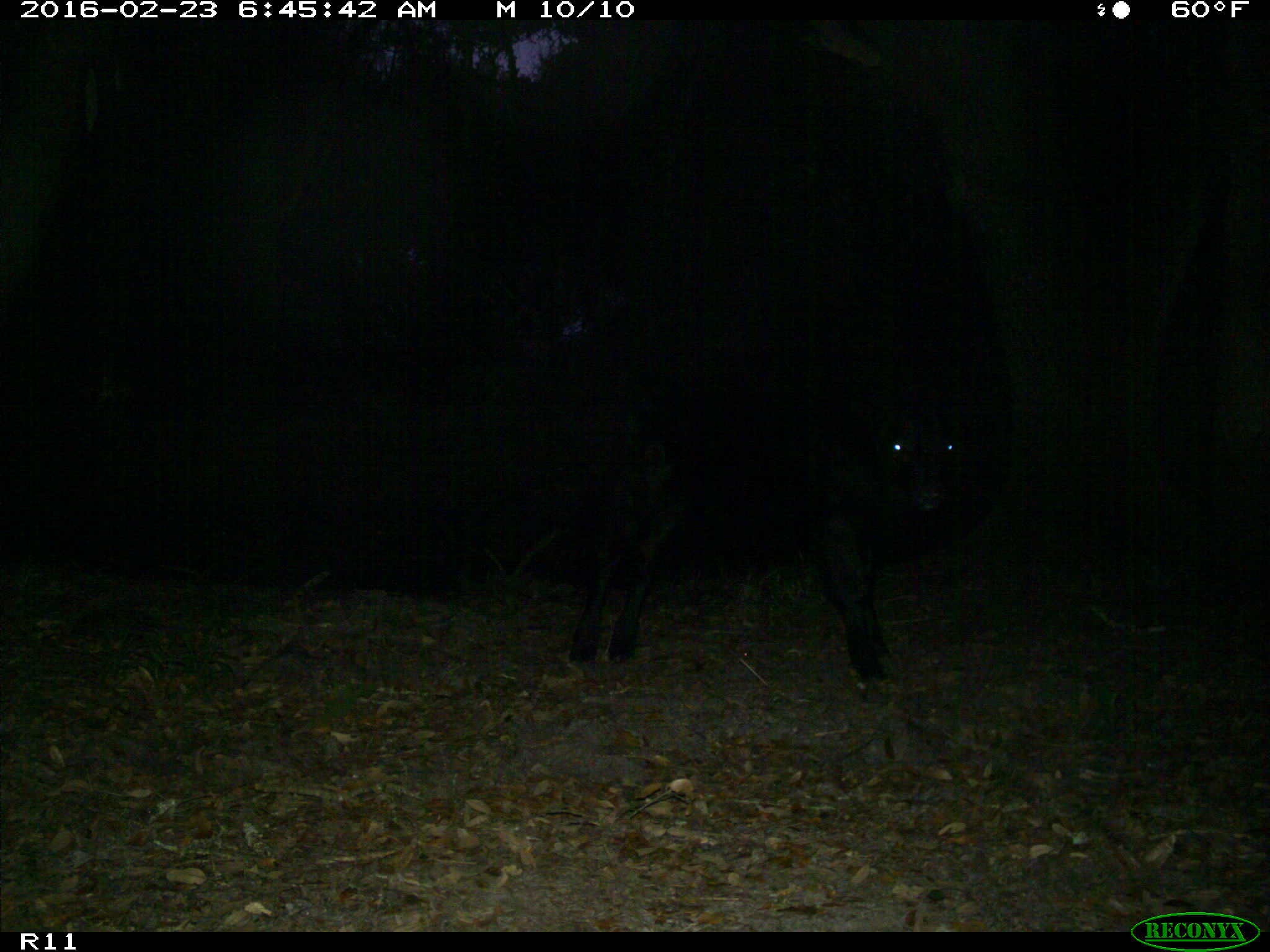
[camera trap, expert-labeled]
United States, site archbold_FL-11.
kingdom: Animalia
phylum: Chordata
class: Mammalia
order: Artiodactyla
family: Bovidae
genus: Bos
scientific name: Bos taurus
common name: domestic cow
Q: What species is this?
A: Bos taurus (domestic cow).